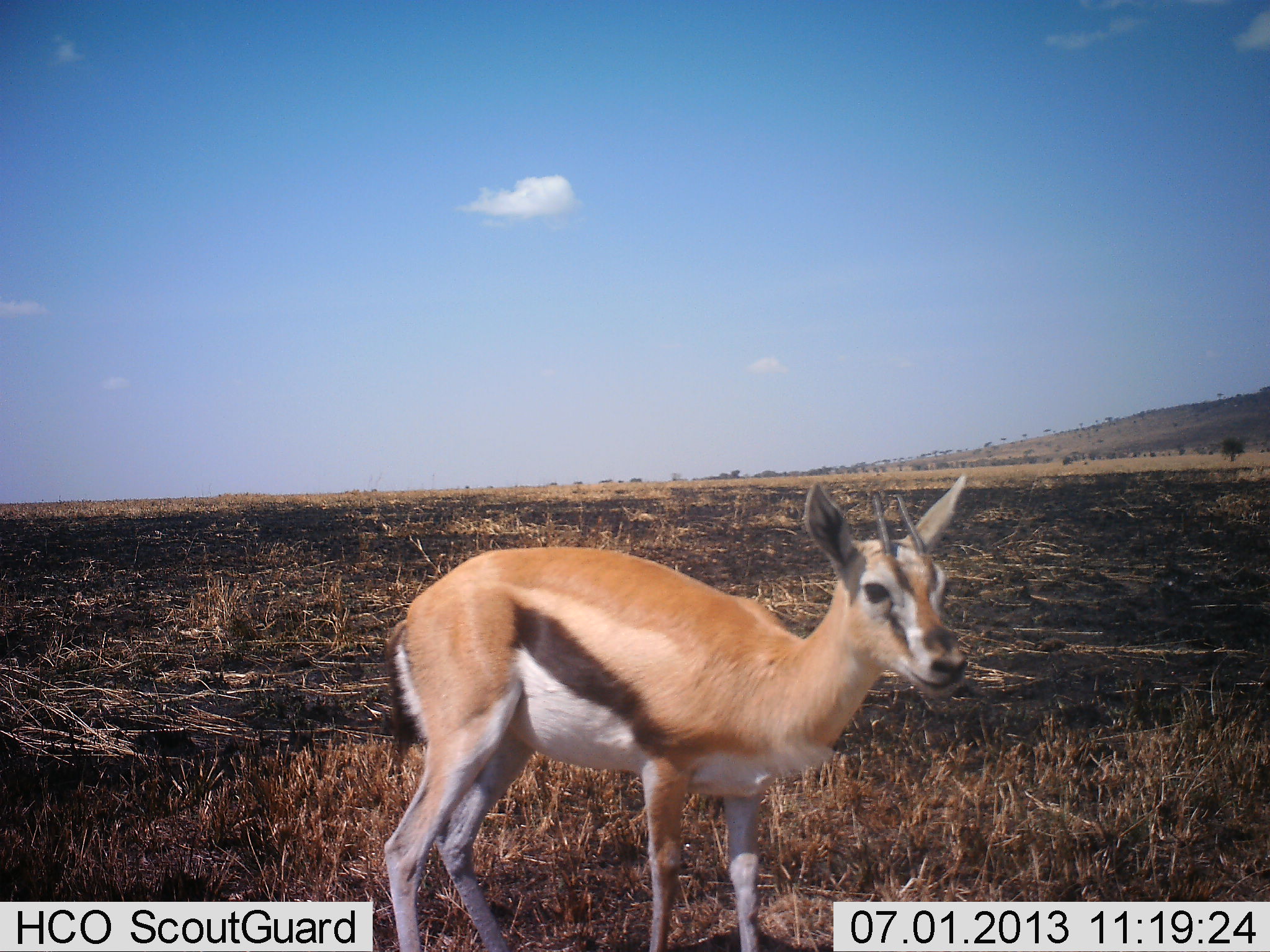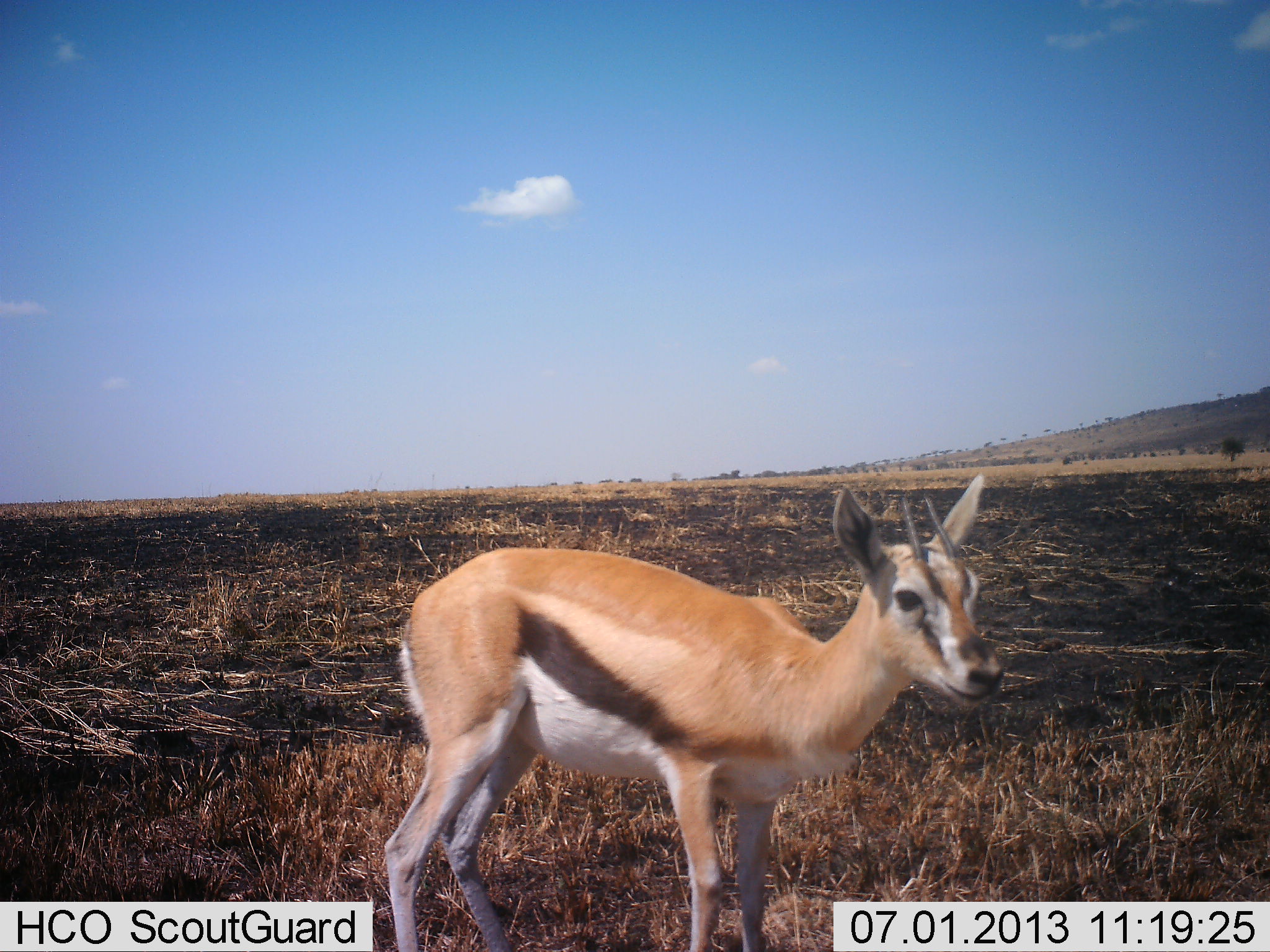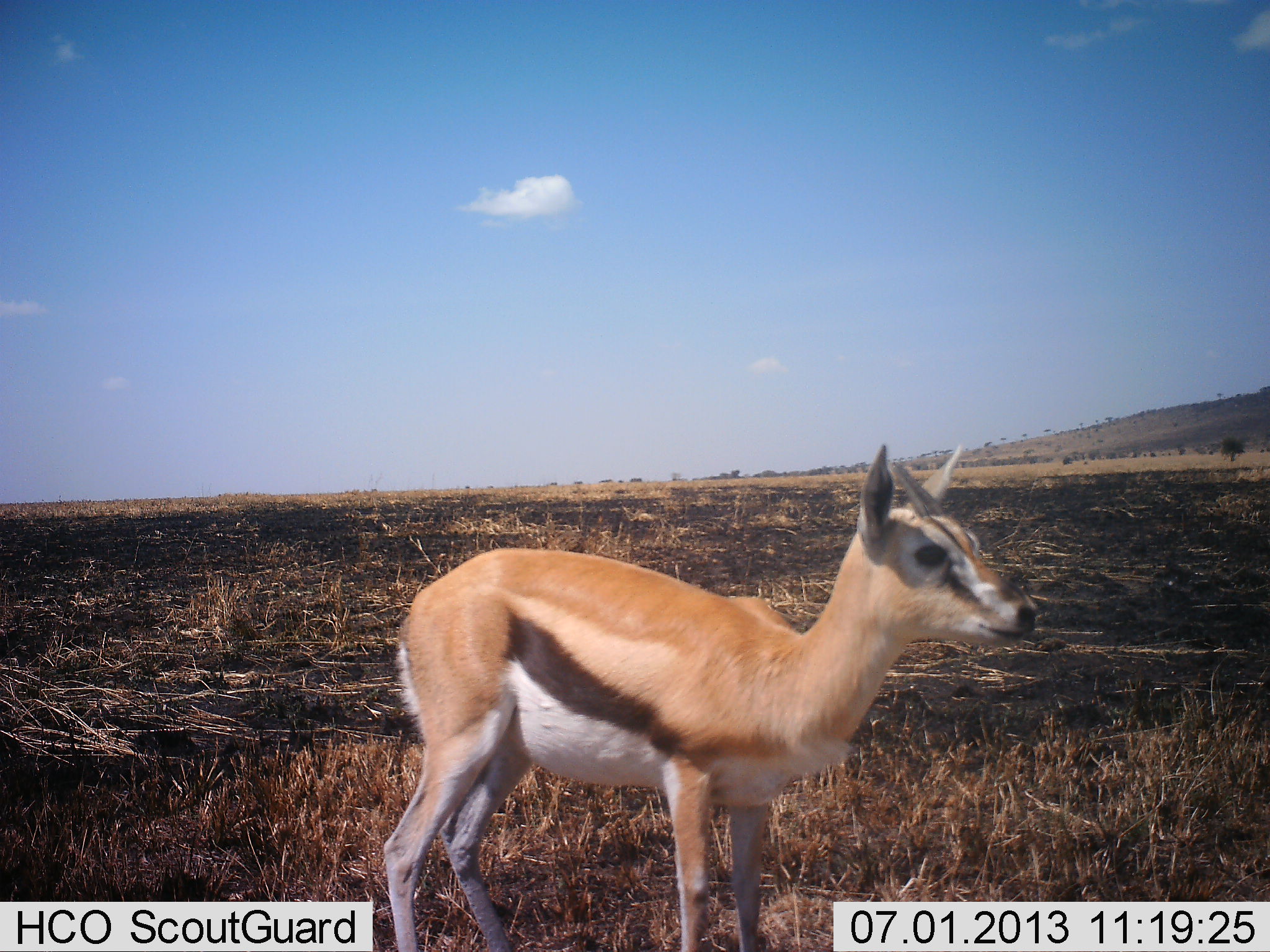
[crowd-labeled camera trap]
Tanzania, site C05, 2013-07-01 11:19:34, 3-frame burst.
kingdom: Animalia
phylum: Chordata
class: Mammalia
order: Artiodactyla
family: Bovidae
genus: Eudorcas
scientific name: Eudorcas thomsonii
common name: thomson's gazelle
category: gazellethomsons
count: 1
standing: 96%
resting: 0%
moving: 0%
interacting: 4%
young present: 8%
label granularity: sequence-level